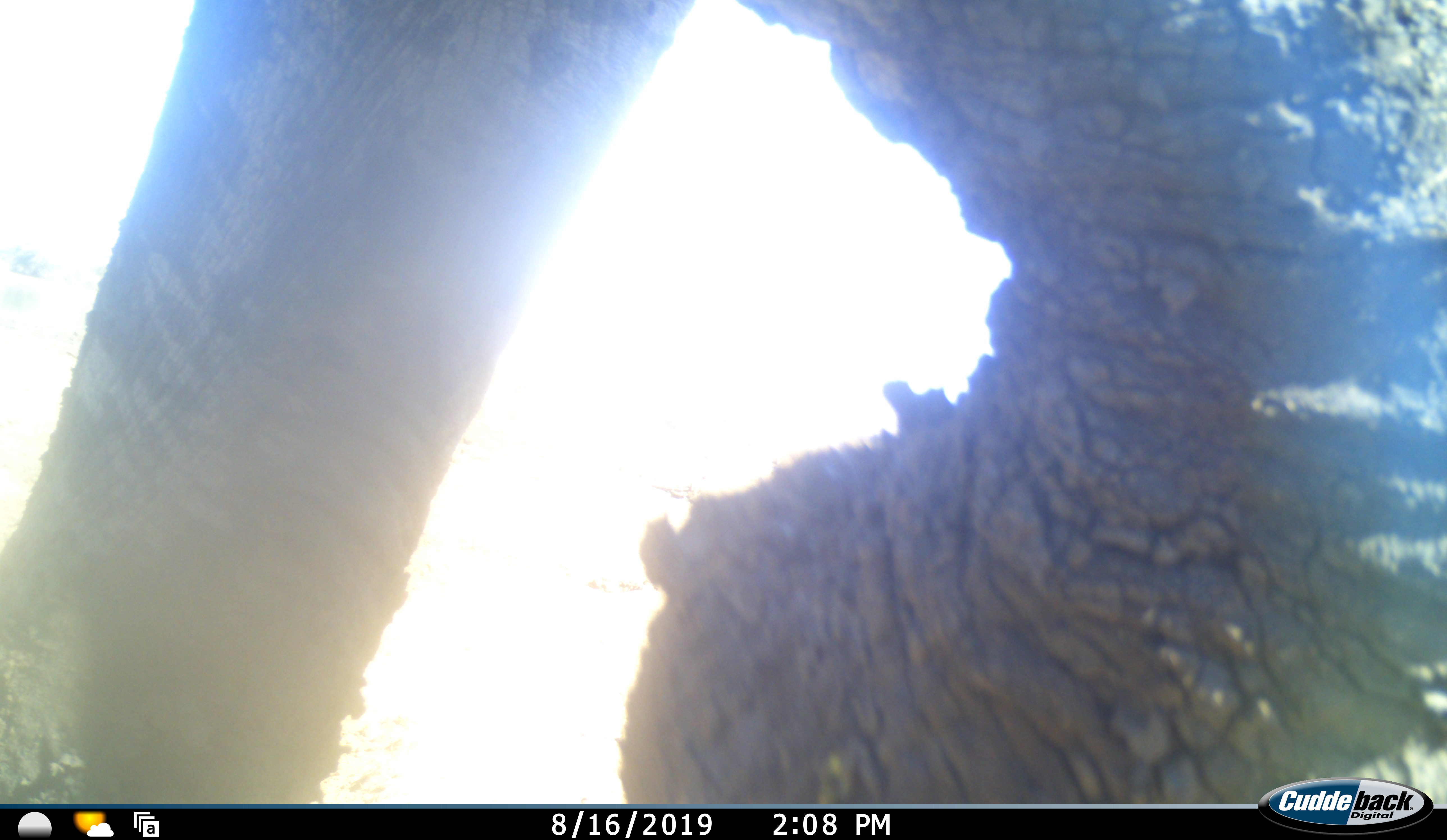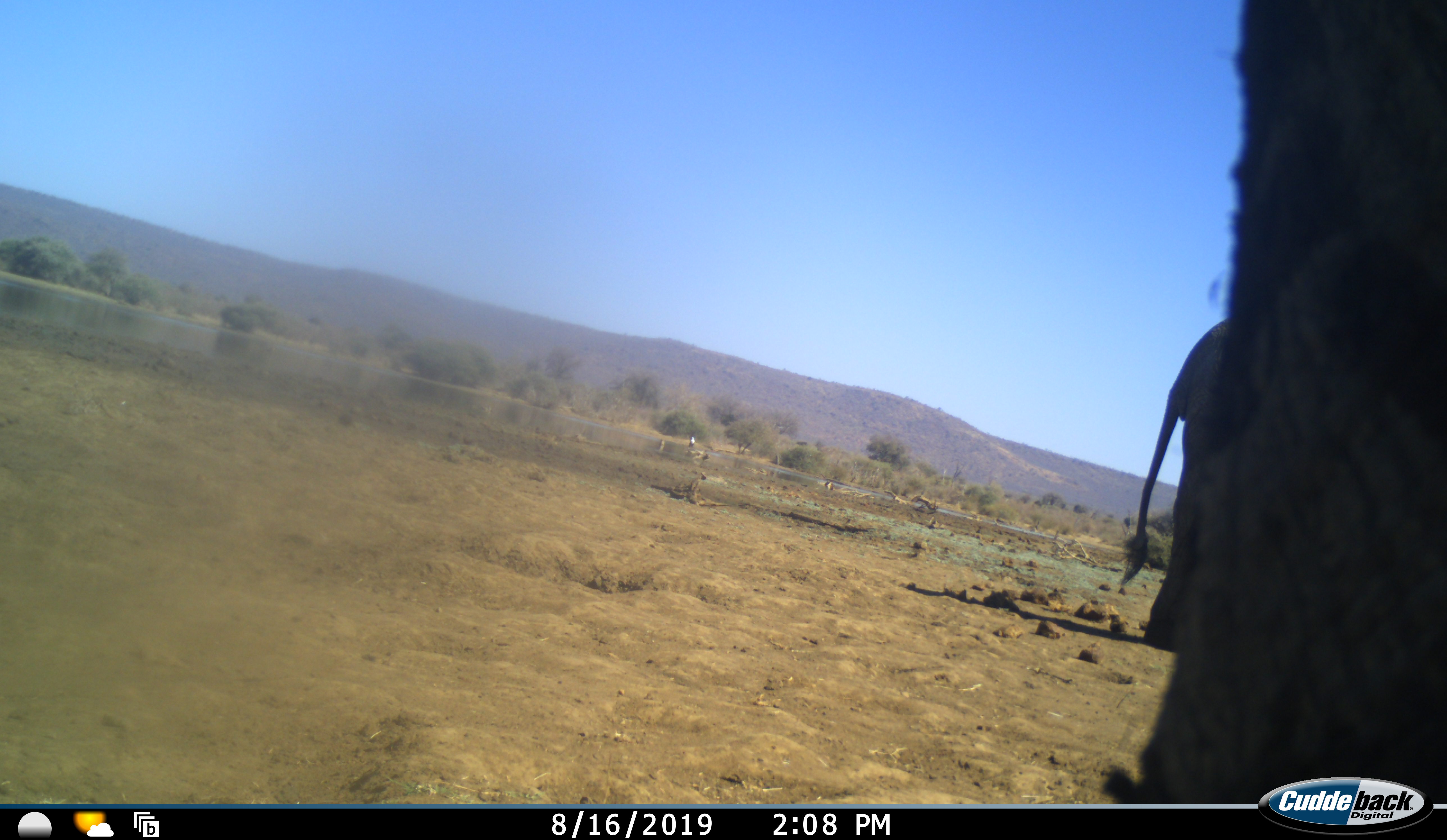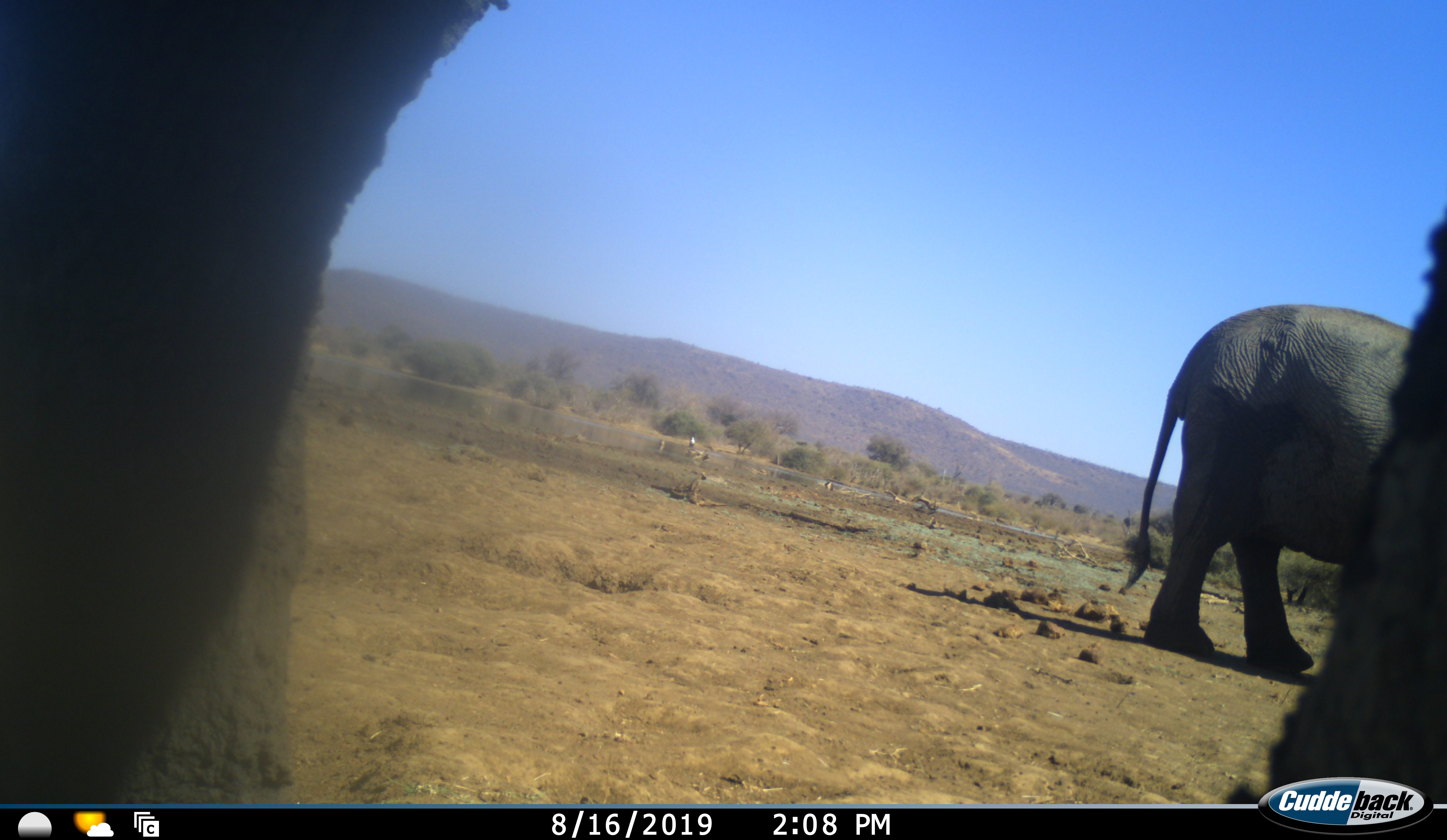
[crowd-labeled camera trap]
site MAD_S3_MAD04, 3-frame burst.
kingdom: Animalia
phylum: Chordata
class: Mammalia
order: Proboscidea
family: Elephantidae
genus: Loxodonta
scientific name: Loxodonta africana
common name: african bush elephant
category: elephant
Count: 2.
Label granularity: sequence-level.